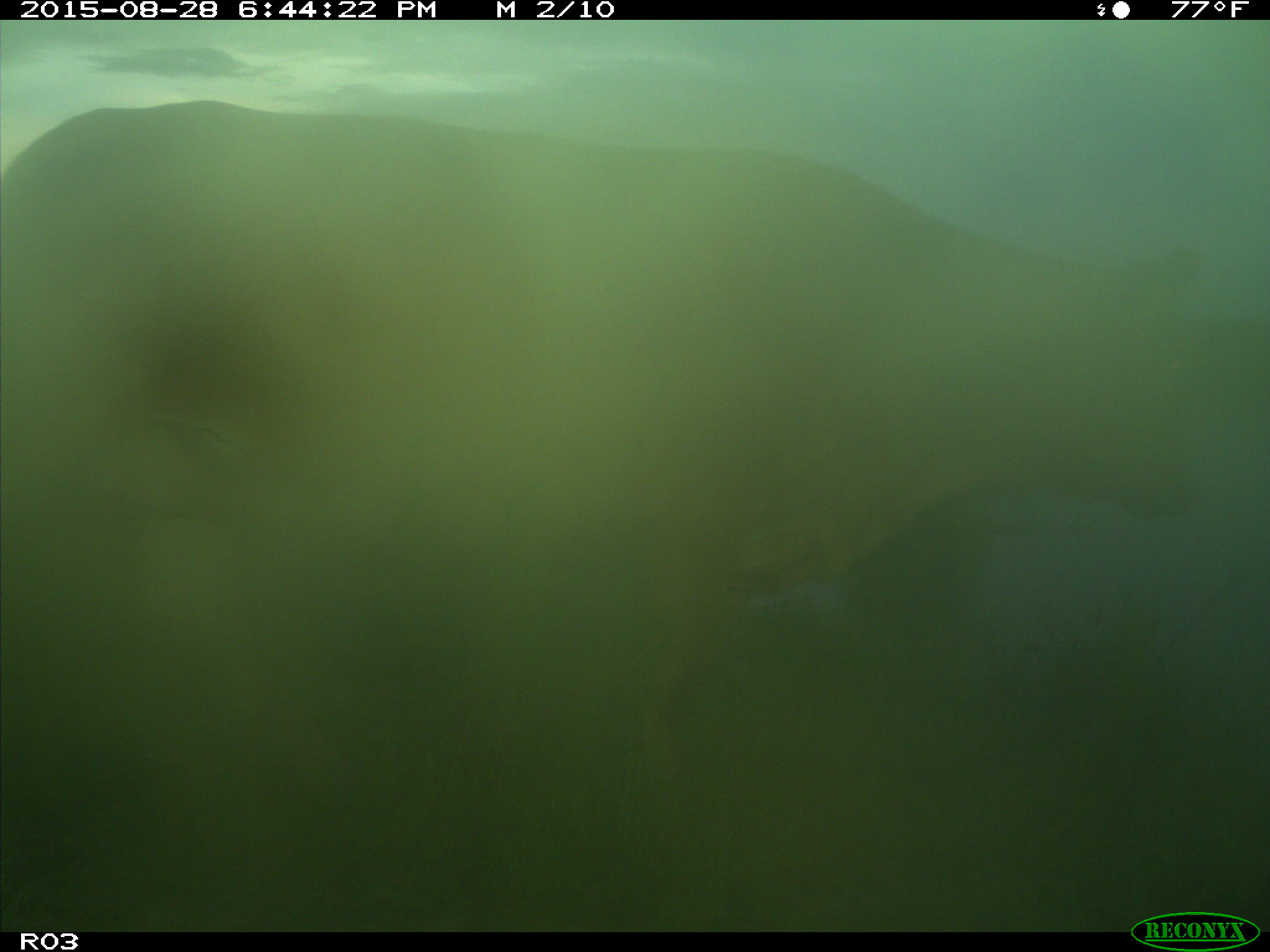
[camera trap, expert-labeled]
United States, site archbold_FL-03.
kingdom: Animalia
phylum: Chordata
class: Mammalia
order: Artiodactyla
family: Bovidae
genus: Bos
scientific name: Bos taurus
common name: domestic cow